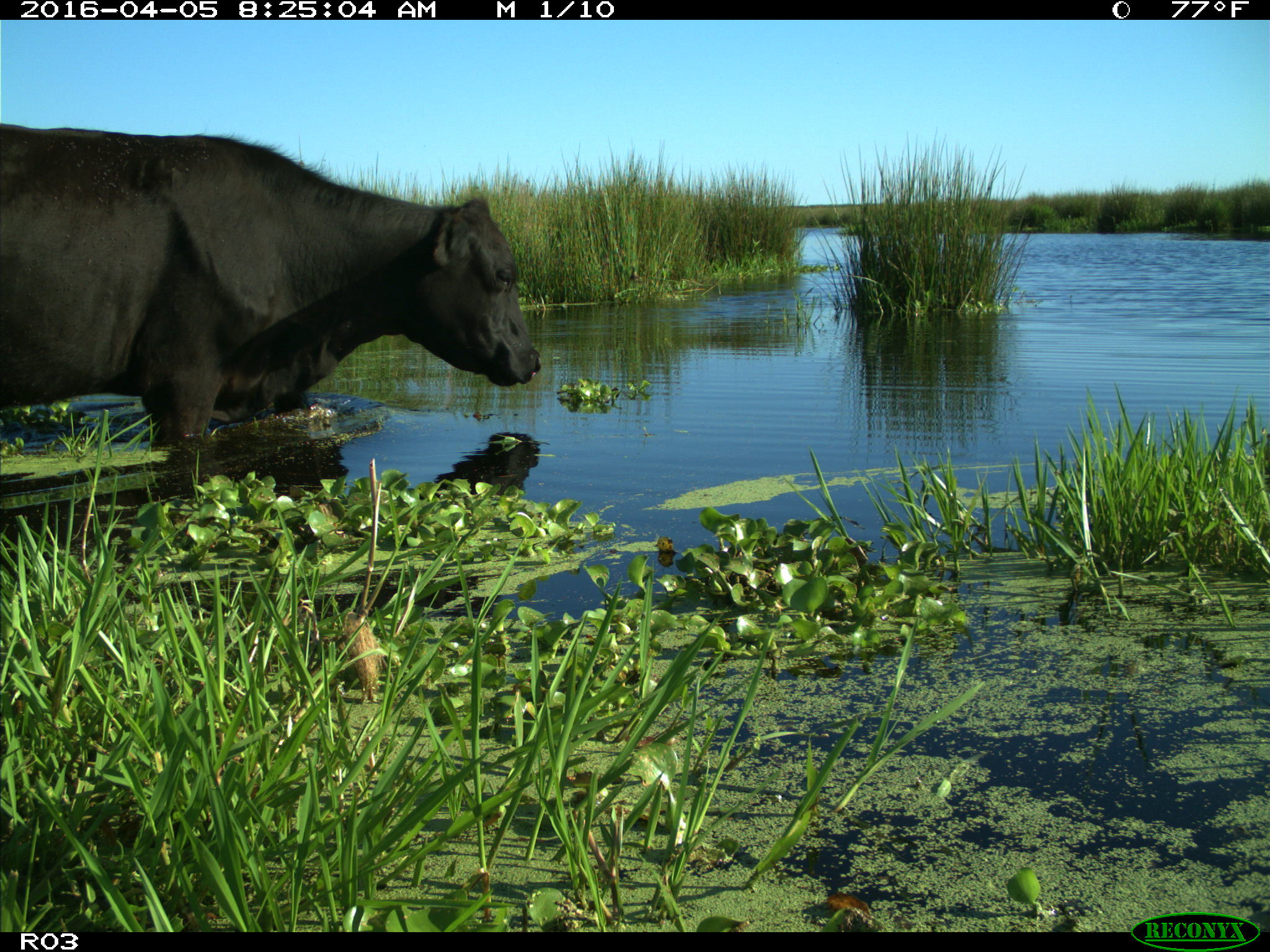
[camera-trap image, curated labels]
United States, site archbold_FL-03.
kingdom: Animalia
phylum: Chordata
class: Mammalia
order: Artiodactyla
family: Bovidae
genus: Bos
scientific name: Bos taurus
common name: domestic cow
Bos taurus (domestic cow).